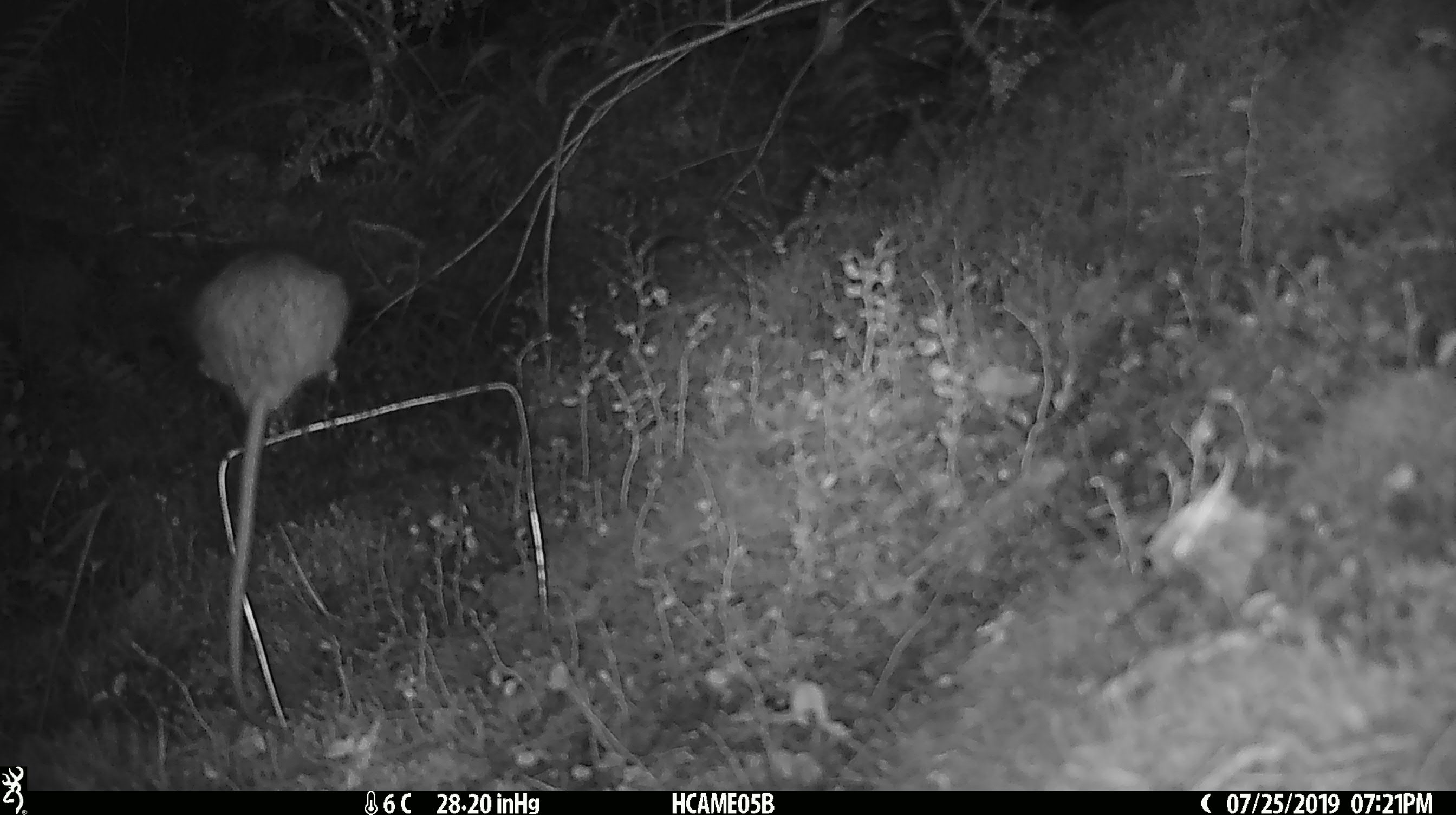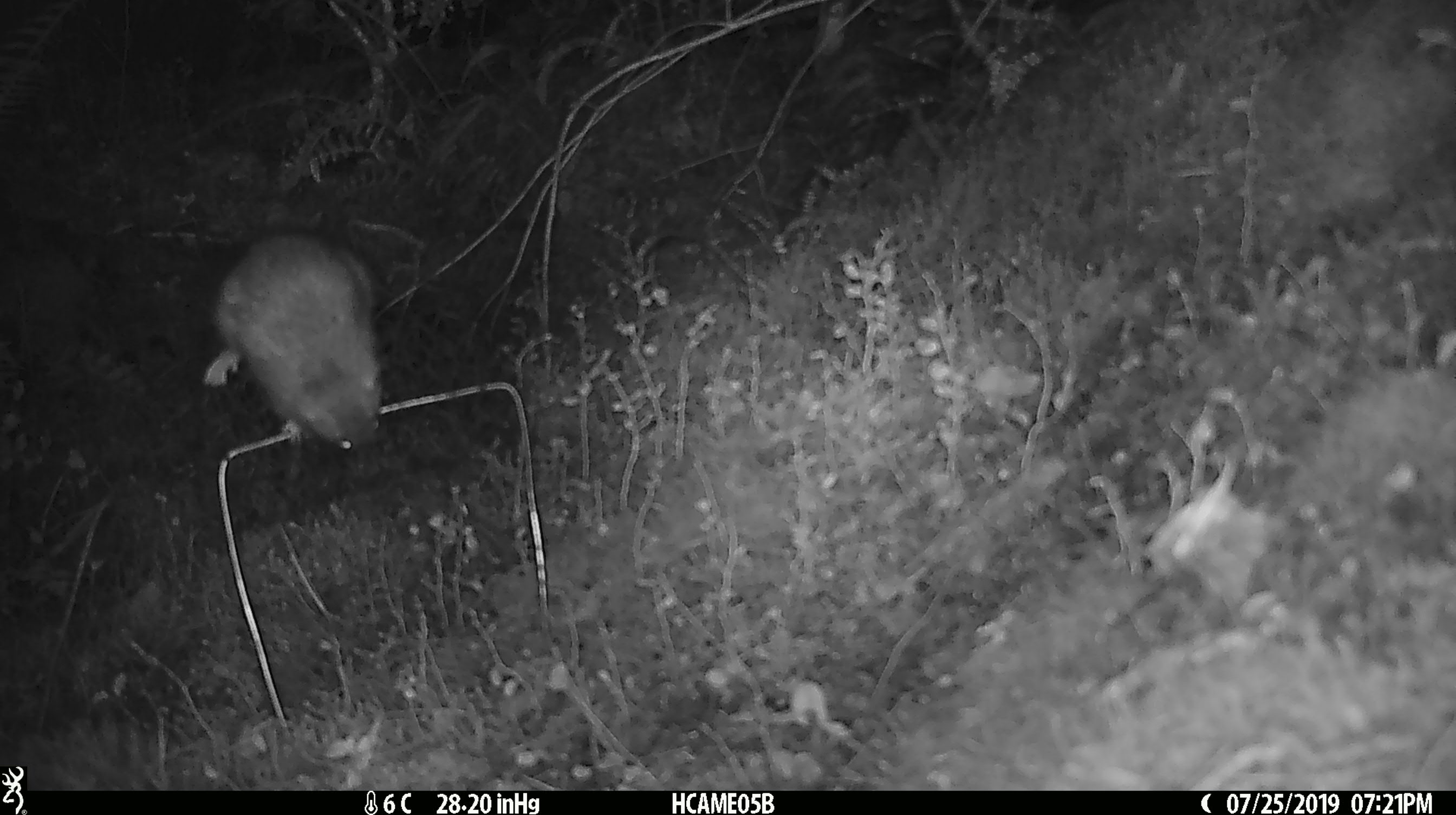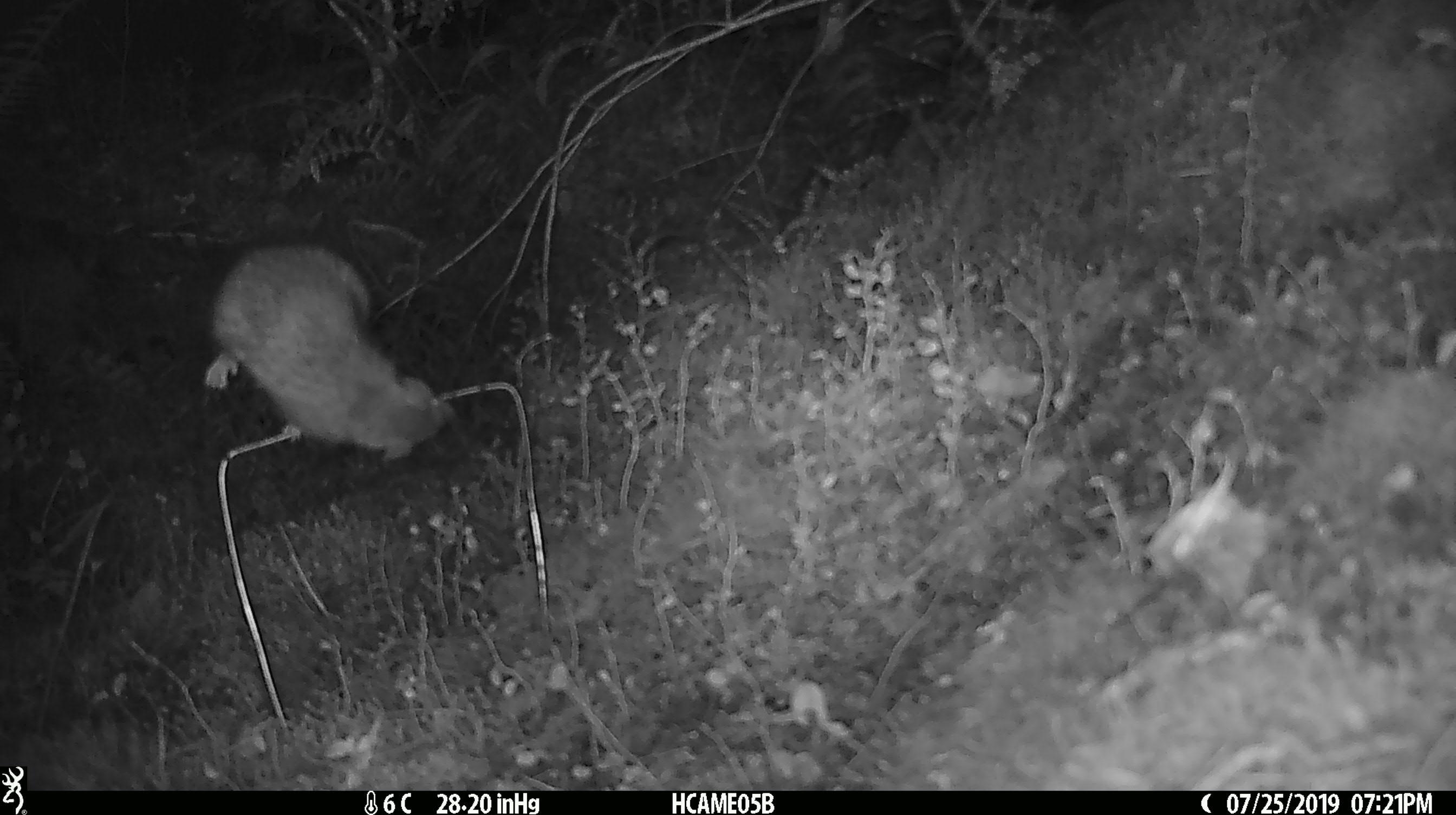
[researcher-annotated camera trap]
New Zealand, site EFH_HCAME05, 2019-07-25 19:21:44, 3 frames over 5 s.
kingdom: Animalia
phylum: Chordata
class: Mammalia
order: Rodentia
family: Muridae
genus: Rattus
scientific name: Rattus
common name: rat